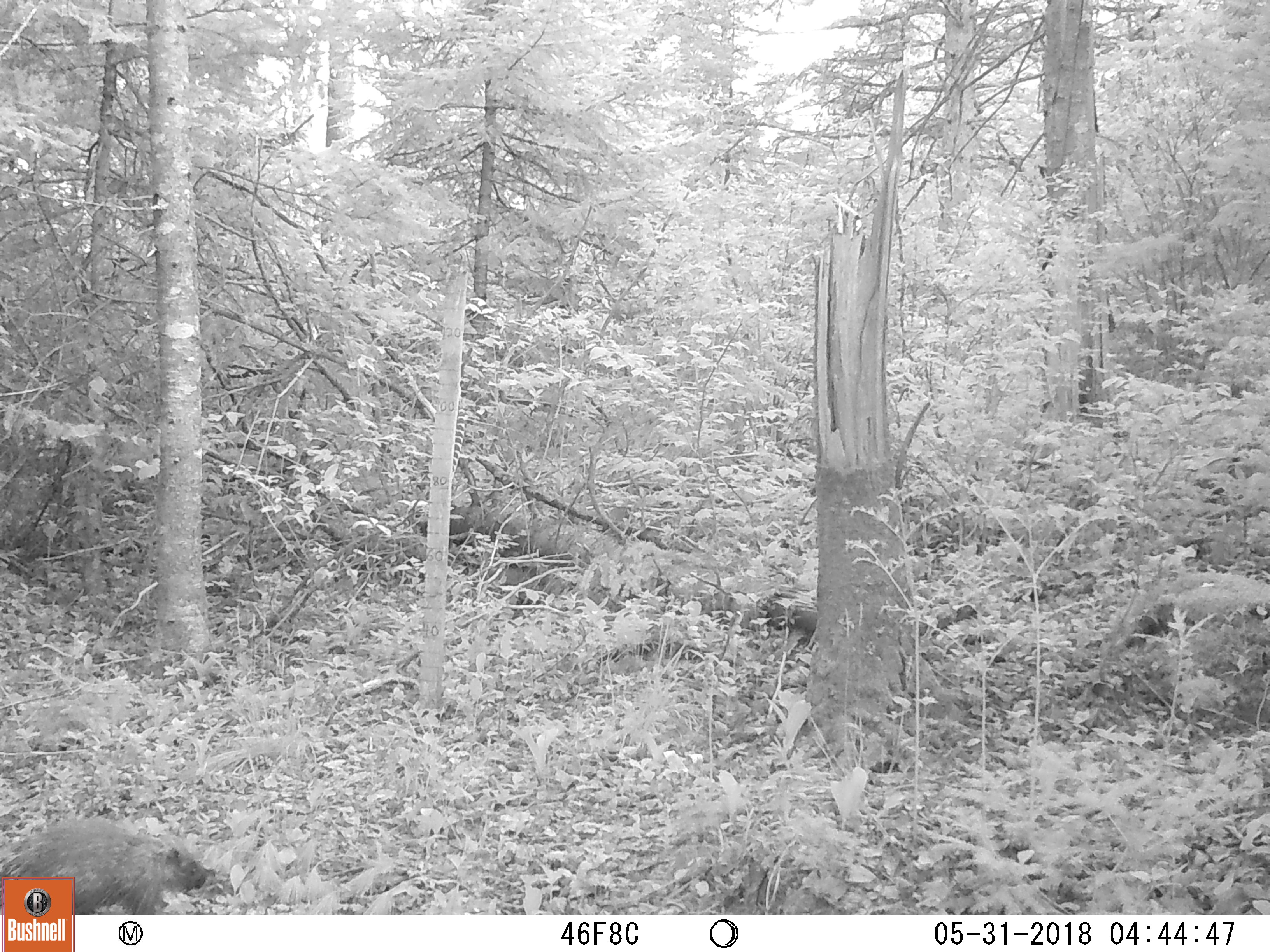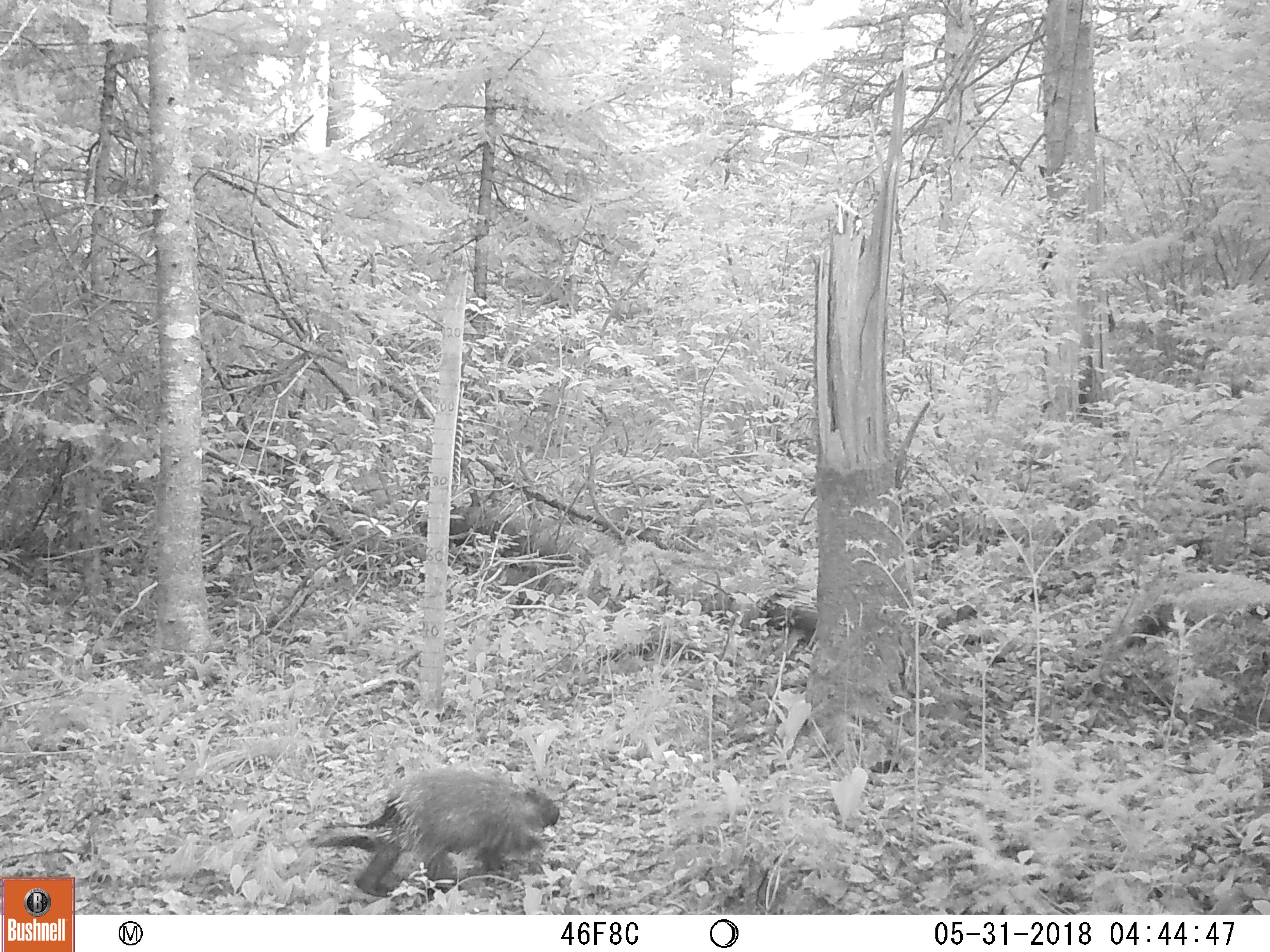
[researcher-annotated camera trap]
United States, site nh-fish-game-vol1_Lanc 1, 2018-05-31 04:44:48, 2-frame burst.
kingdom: Animalia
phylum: Chordata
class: Mammalia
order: Rodentia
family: Erethizontidae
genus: Erethizon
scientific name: Erethizon dorsatum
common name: porcupine